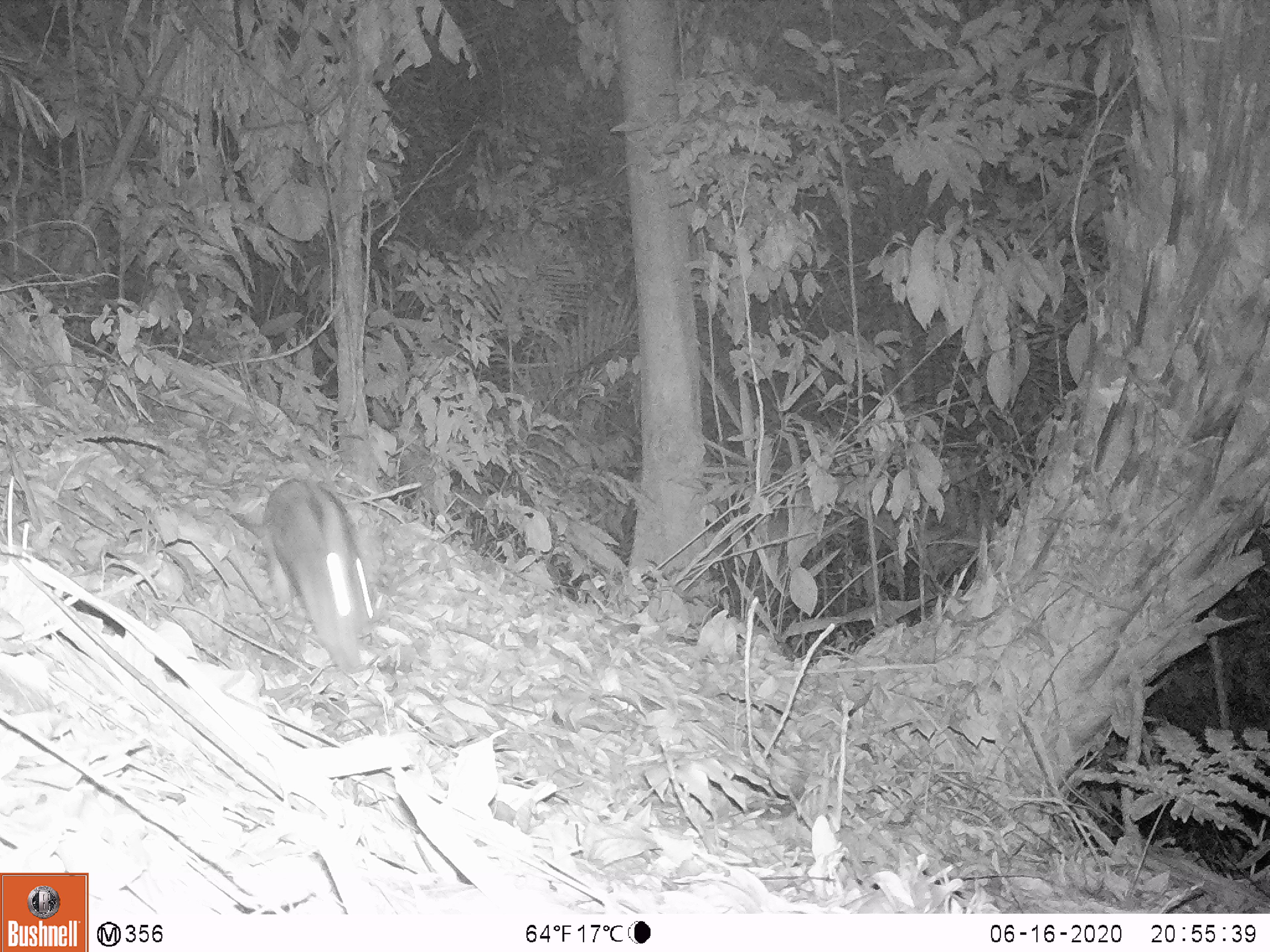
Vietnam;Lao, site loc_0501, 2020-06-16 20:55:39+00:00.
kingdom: Animalia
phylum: Chordata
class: Mammalia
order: Lagomorpha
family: Leporidae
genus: Nesolagus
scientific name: Nesolagus timminsi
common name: annamite striped rabbit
Annamite striped rabbit (Nesolagus timminsi). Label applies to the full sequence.